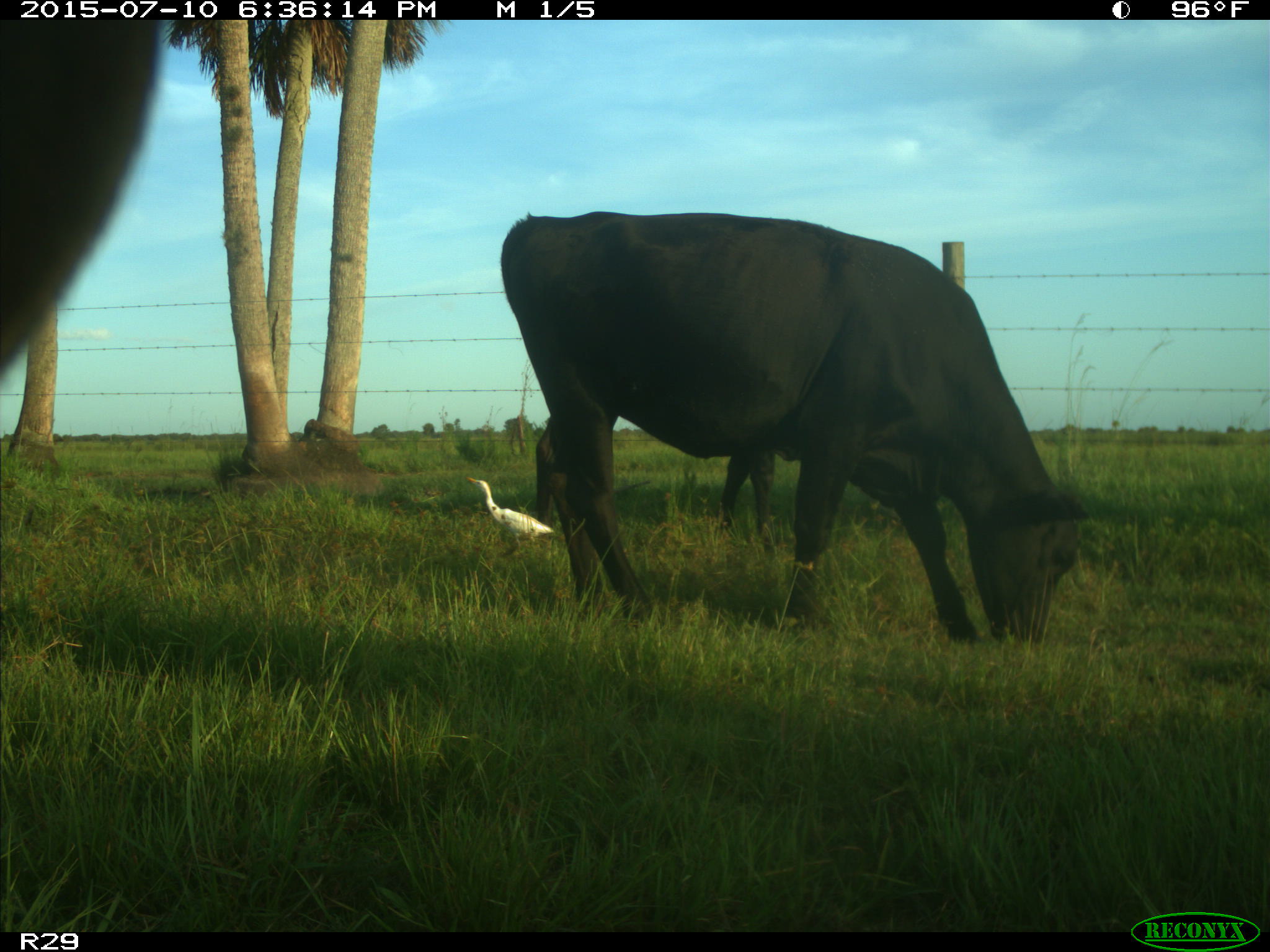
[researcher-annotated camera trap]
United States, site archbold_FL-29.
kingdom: Animalia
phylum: Chordata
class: Mammalia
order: Artiodactyla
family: Bovidae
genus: Bos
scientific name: Bos taurus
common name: domestic cow